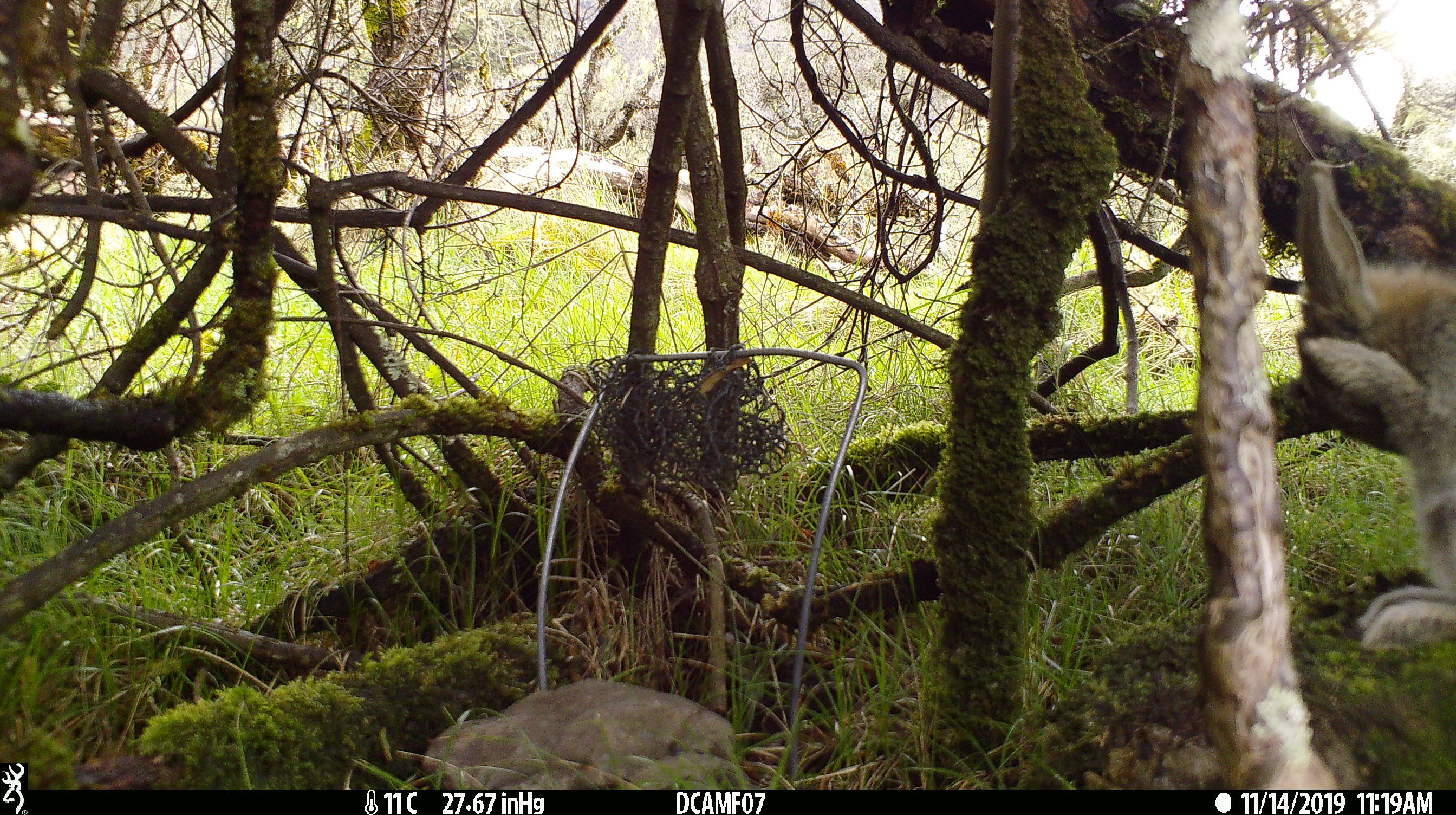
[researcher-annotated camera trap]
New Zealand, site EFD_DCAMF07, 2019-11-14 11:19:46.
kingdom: Animalia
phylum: Chordata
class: Mammalia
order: Lagomorpha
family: Leporidae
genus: Oryctolagus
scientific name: Oryctolagus cuniculus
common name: european rabbit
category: rabbit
Rabbit (european rabbit) (Oryctolagus cuniculus).